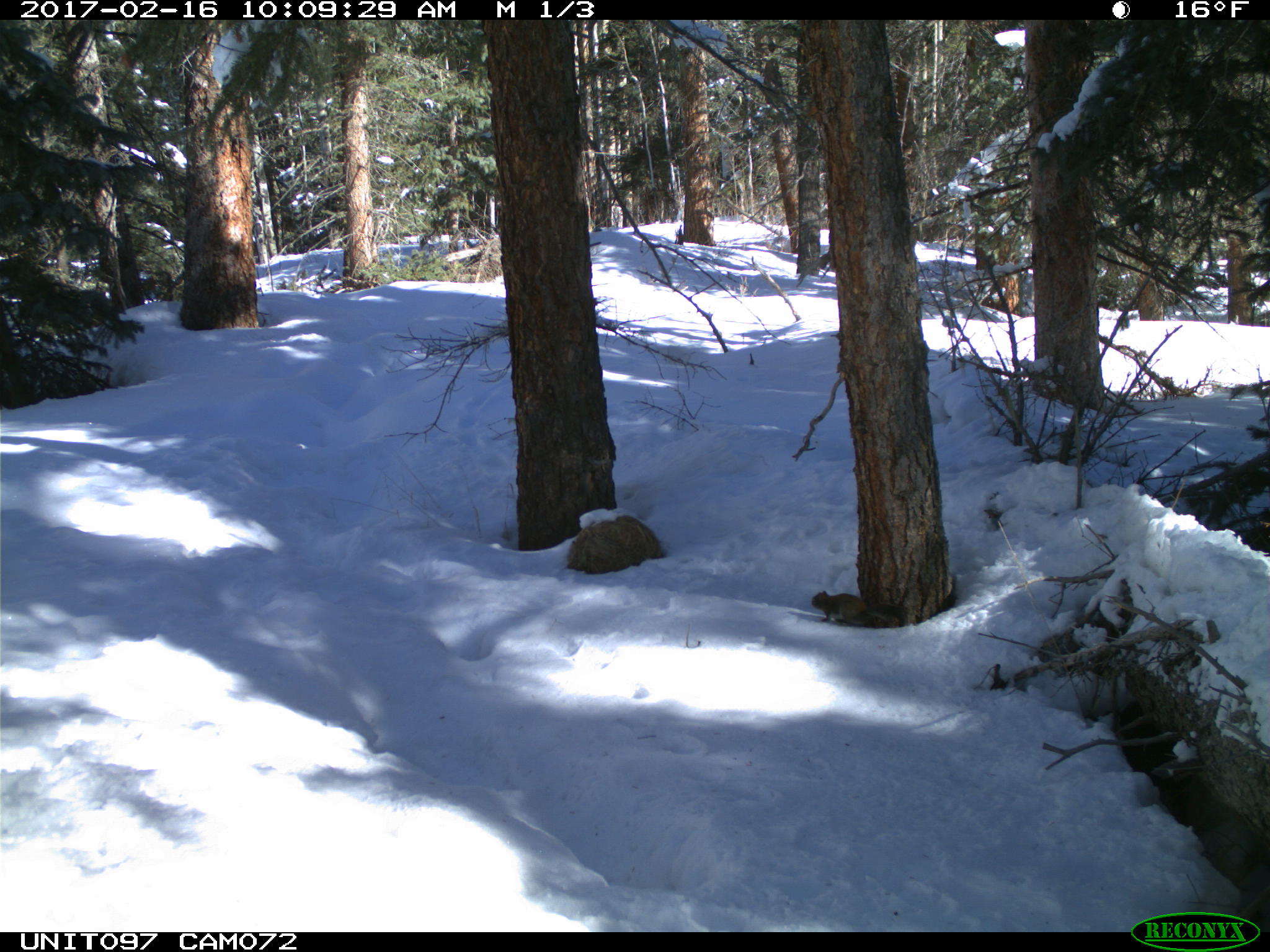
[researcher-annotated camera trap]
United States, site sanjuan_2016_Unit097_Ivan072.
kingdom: Animalia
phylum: Chordata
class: Mammalia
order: Rodentia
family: Sciuridae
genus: Tamiasciurus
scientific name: Tamiasciurus hudsonicus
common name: american red squirrel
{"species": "Tamiasciurus hudsonicus (american red squirrel)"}